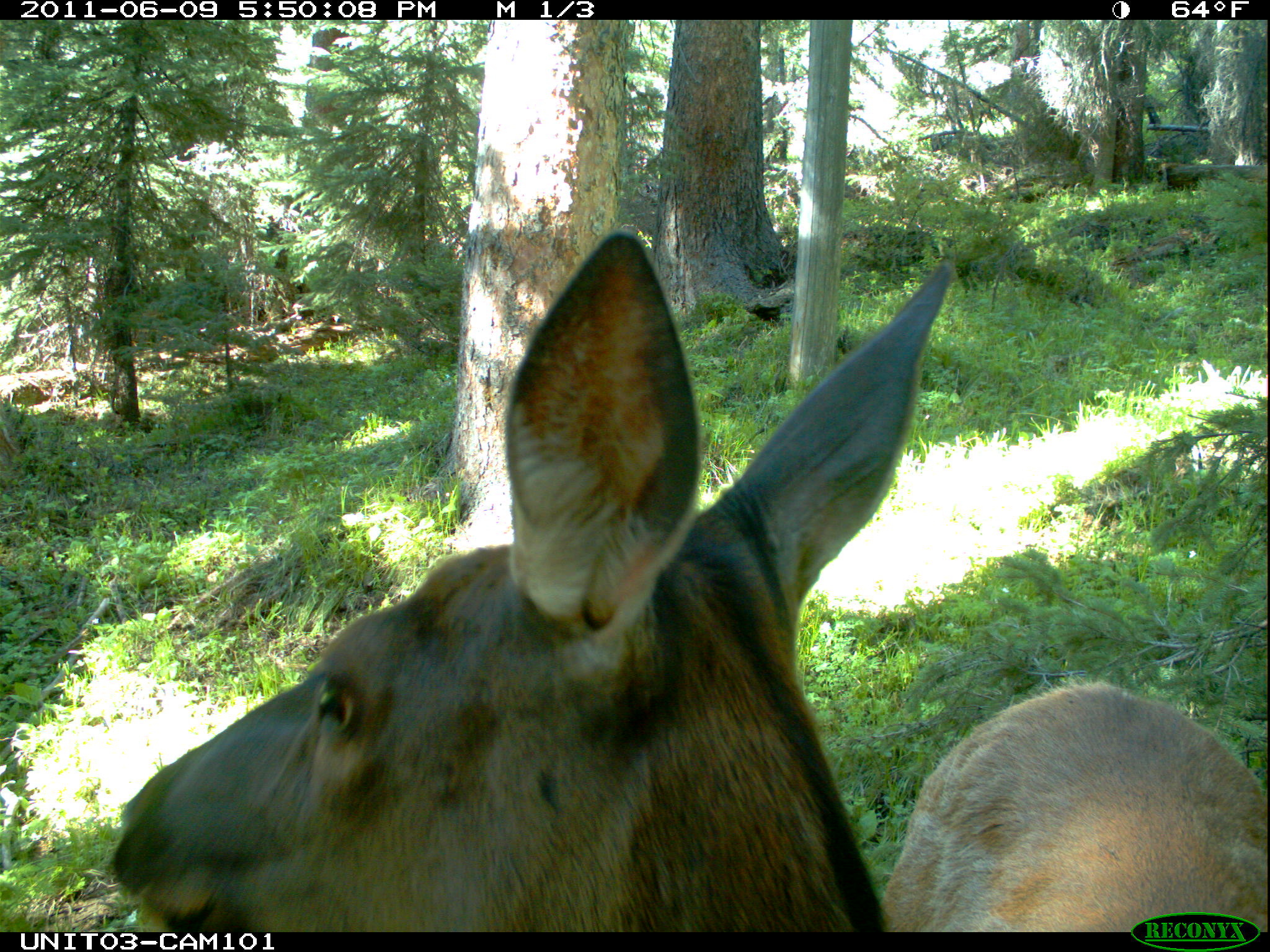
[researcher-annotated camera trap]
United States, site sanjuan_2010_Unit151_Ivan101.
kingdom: Animalia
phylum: Chordata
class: Mammalia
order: Artiodactyla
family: Cervidae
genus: Cervus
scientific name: Cervus elaphus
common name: red deer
Cervus elaphus (red deer).